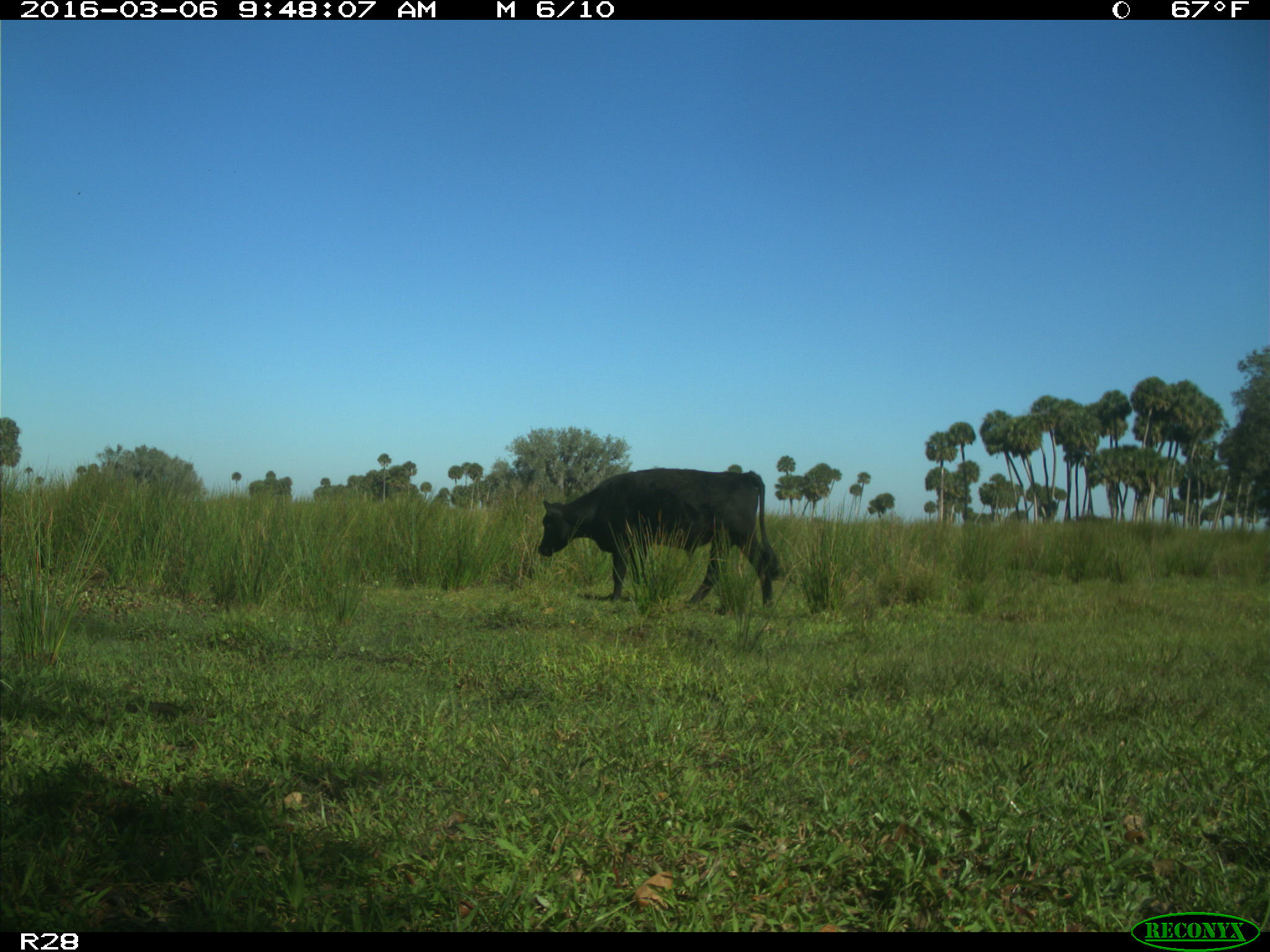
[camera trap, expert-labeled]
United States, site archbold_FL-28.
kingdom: Animalia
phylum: Chordata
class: Mammalia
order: Artiodactyla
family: Bovidae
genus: Bos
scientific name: Bos taurus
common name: domestic cow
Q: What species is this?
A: Bos taurus (domestic cow).